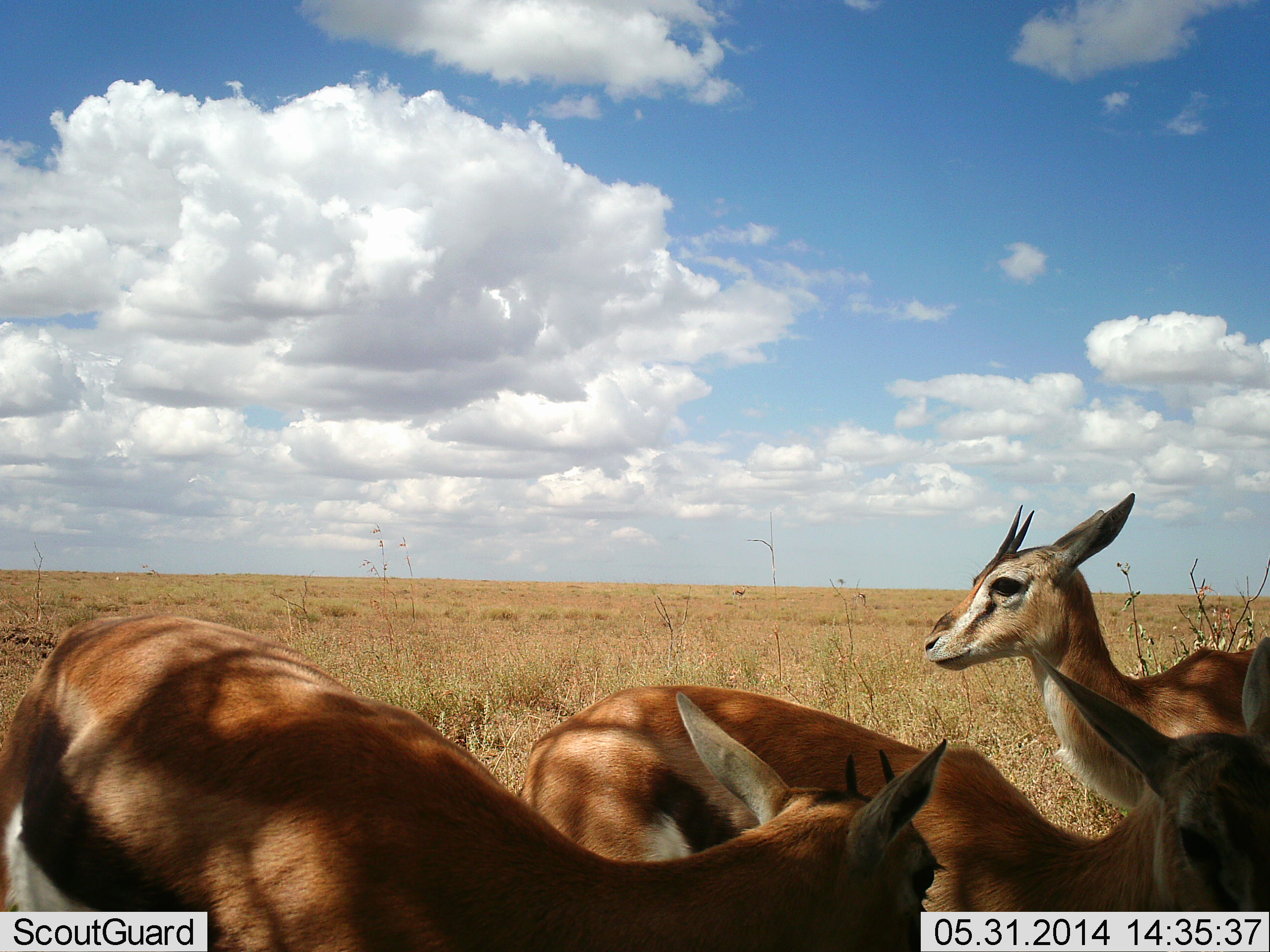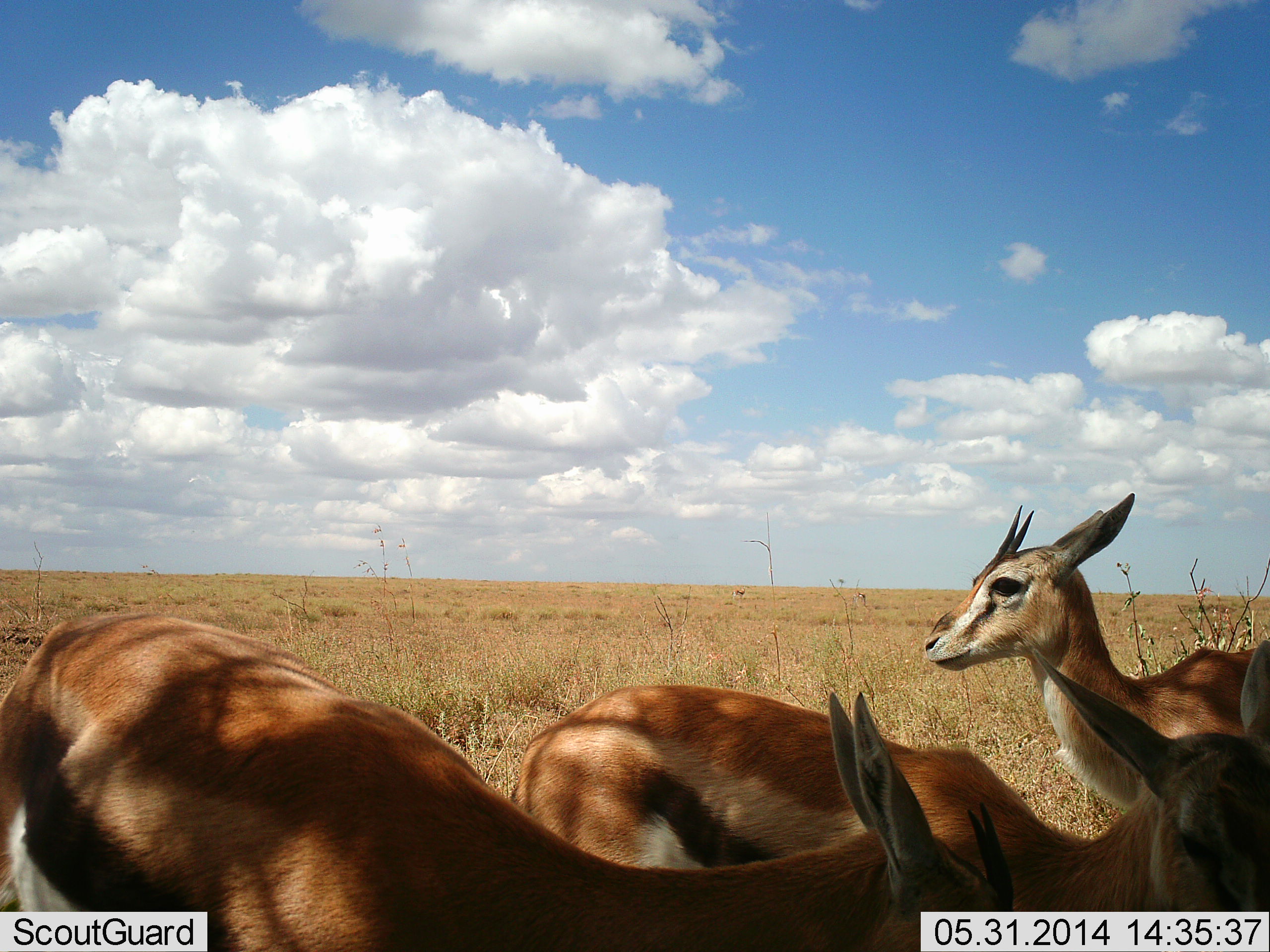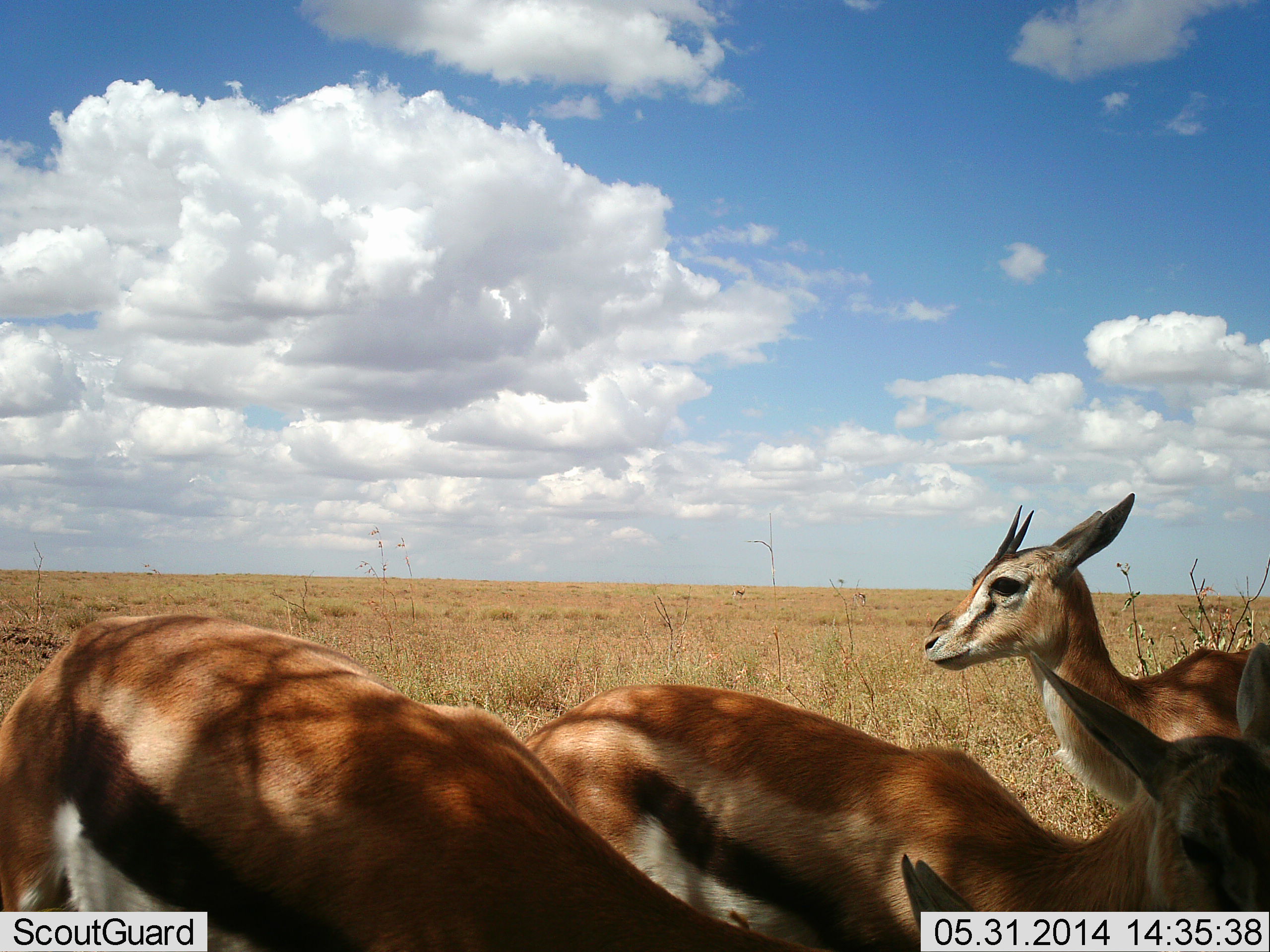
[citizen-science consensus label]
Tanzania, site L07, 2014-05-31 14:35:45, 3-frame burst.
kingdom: Animalia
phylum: Chordata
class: Mammalia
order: Artiodactyla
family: Bovidae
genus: Eudorcas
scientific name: Eudorcas thomsonii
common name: thomson's gazelle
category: gazellethomsons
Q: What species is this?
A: Gazellethomsons (thomson's gazelle) (Eudorcas thomsonii).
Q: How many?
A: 3.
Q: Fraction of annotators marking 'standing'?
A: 100%.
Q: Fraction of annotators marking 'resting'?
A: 0%.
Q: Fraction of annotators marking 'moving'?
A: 0%.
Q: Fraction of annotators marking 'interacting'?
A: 0%.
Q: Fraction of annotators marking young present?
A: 0%.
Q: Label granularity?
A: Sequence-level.